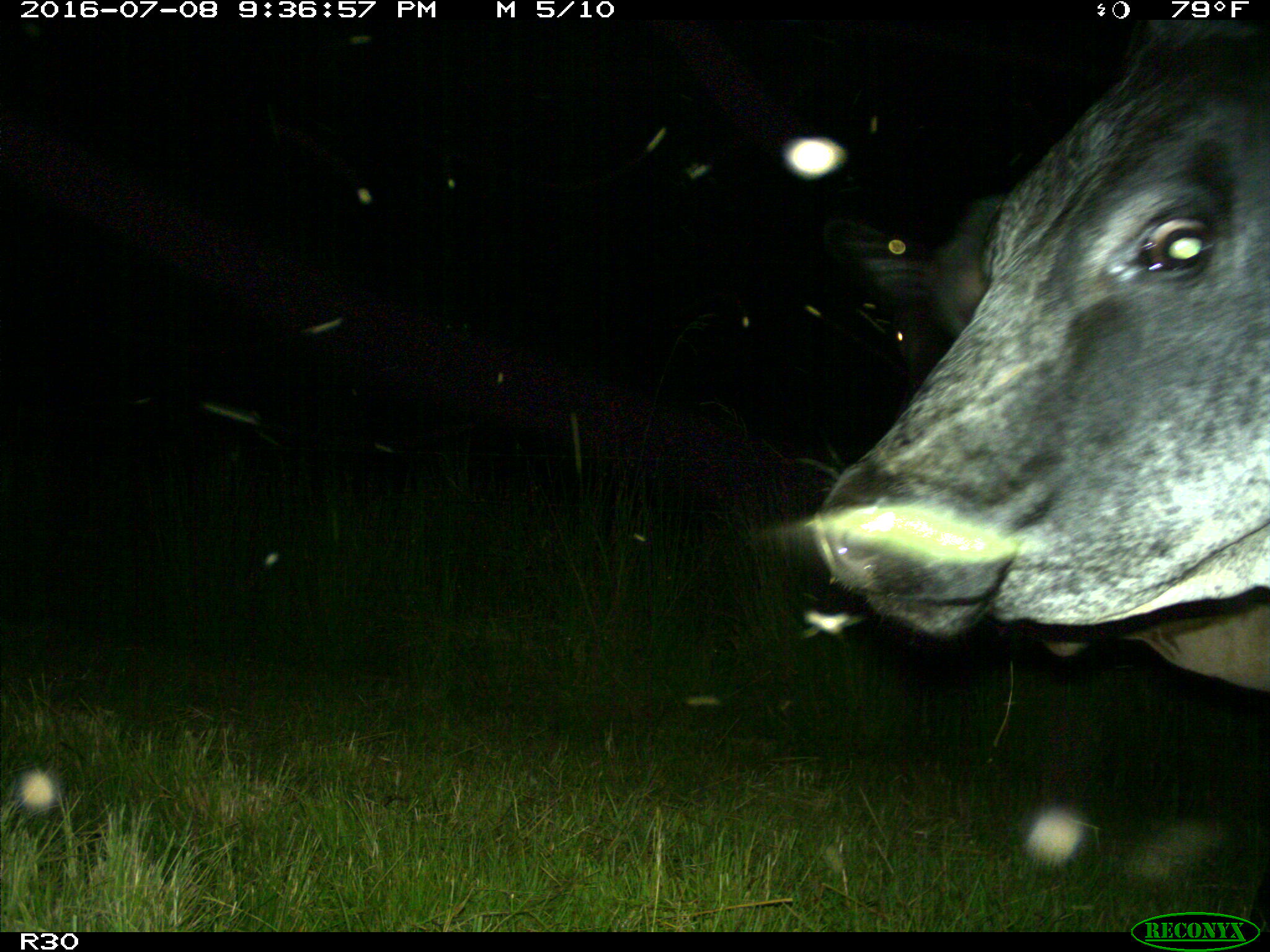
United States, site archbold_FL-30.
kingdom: Animalia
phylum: Chordata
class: Mammalia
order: Artiodactyla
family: Bovidae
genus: Bos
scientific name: Bos taurus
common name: domestic cow